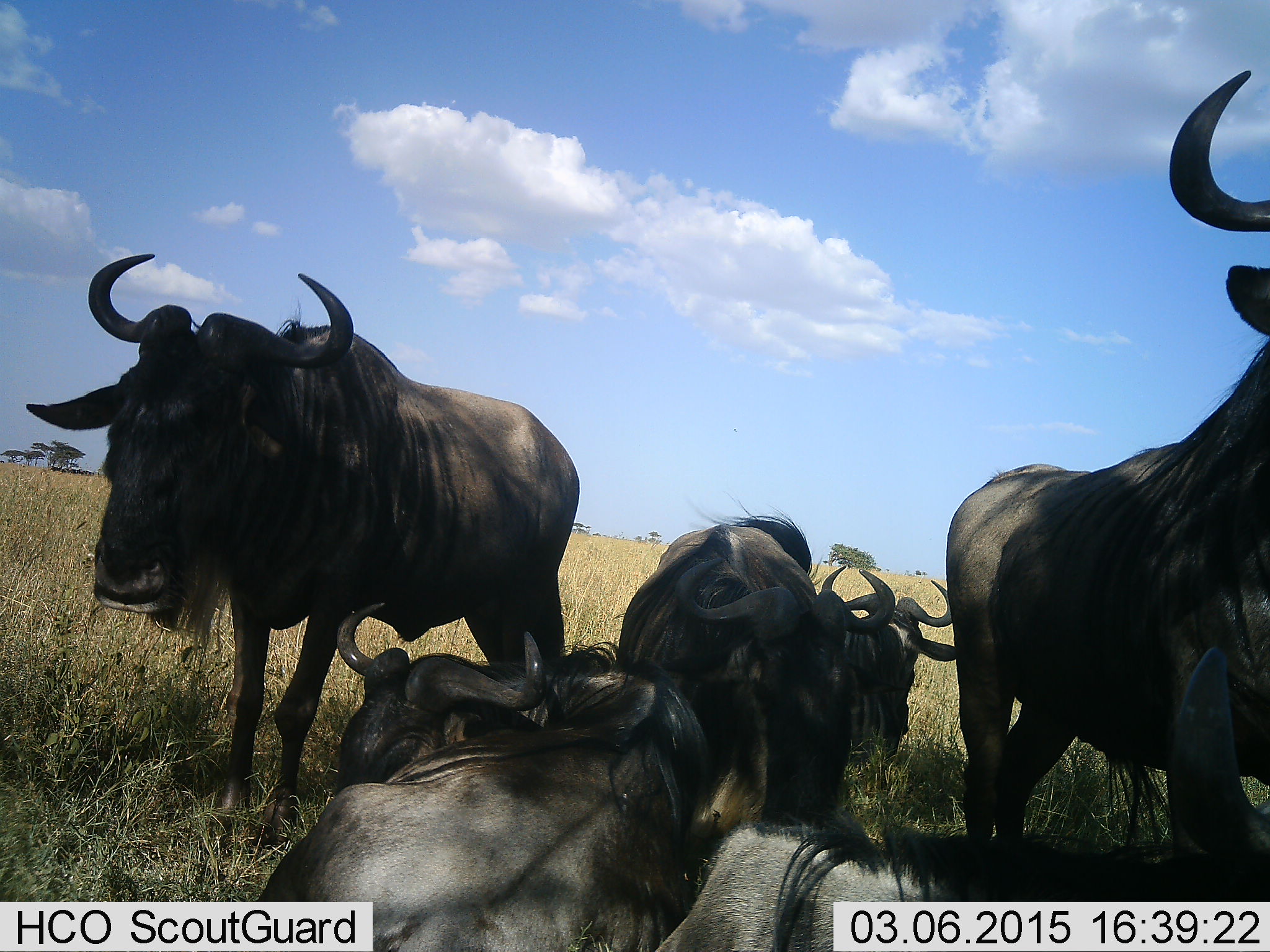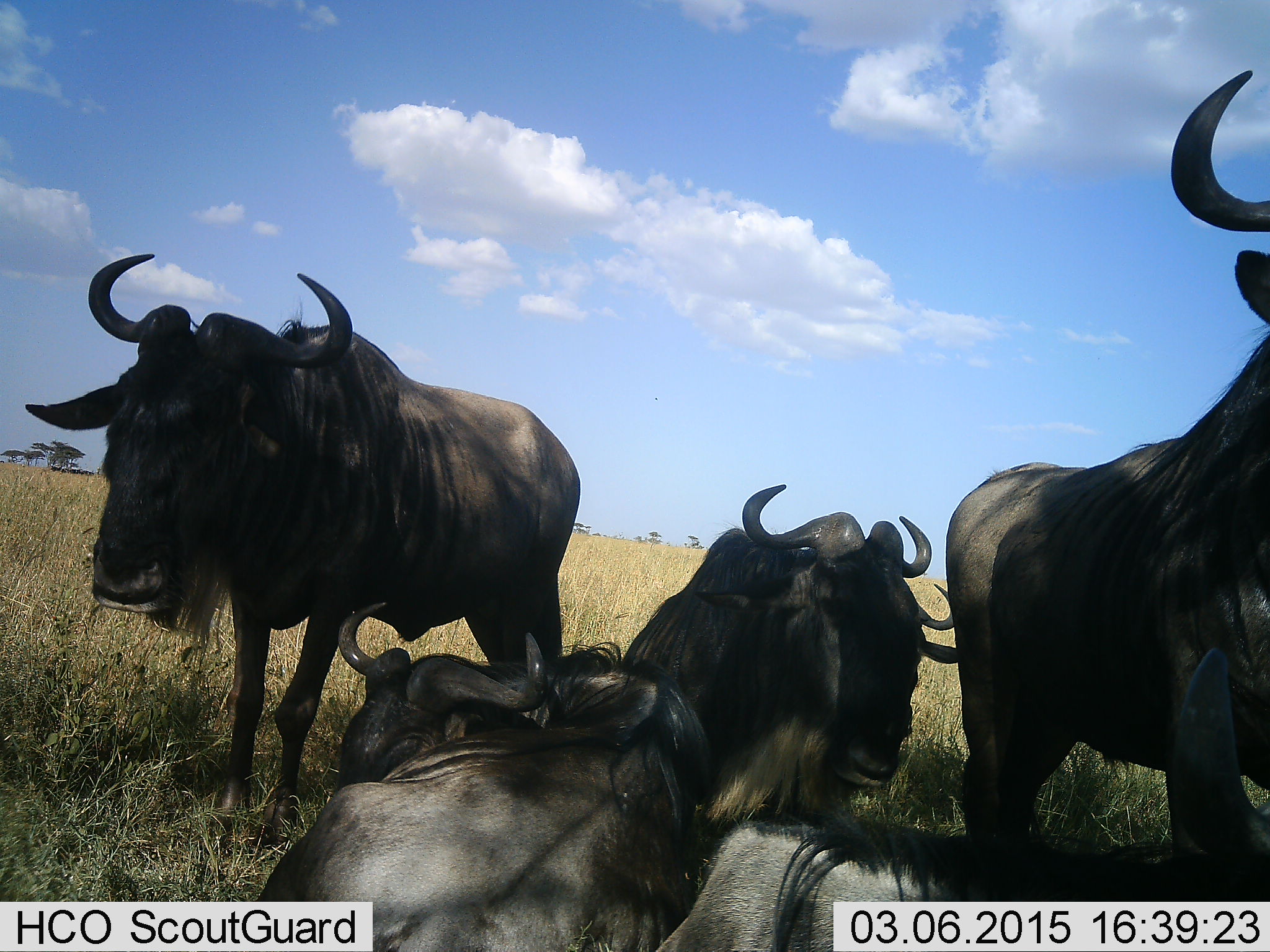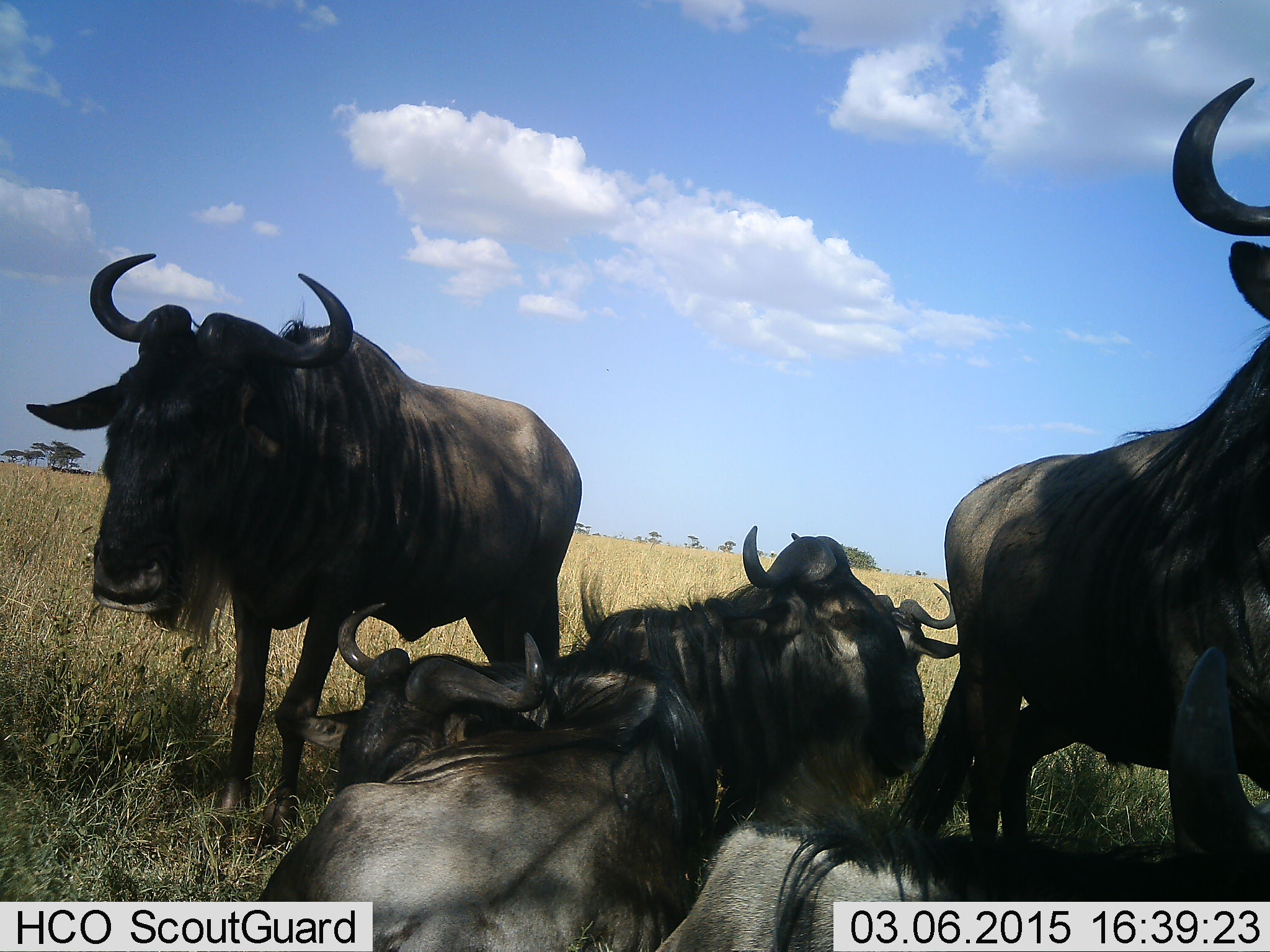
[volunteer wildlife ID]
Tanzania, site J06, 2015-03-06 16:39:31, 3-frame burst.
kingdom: Animalia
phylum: Chordata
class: Mammalia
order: Artiodactyla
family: Bovidae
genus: Connochaetes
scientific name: Connochaetes taurinus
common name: blue wildebeest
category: wildebeest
Wildebeest (blue wildebeest) (Connochaetes taurinus), count 5. Behavior (volunteer vote fractions): standing 70%, resting 100%, moving 0%, interacting 0%. Young present (vote fraction): 0%. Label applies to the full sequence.